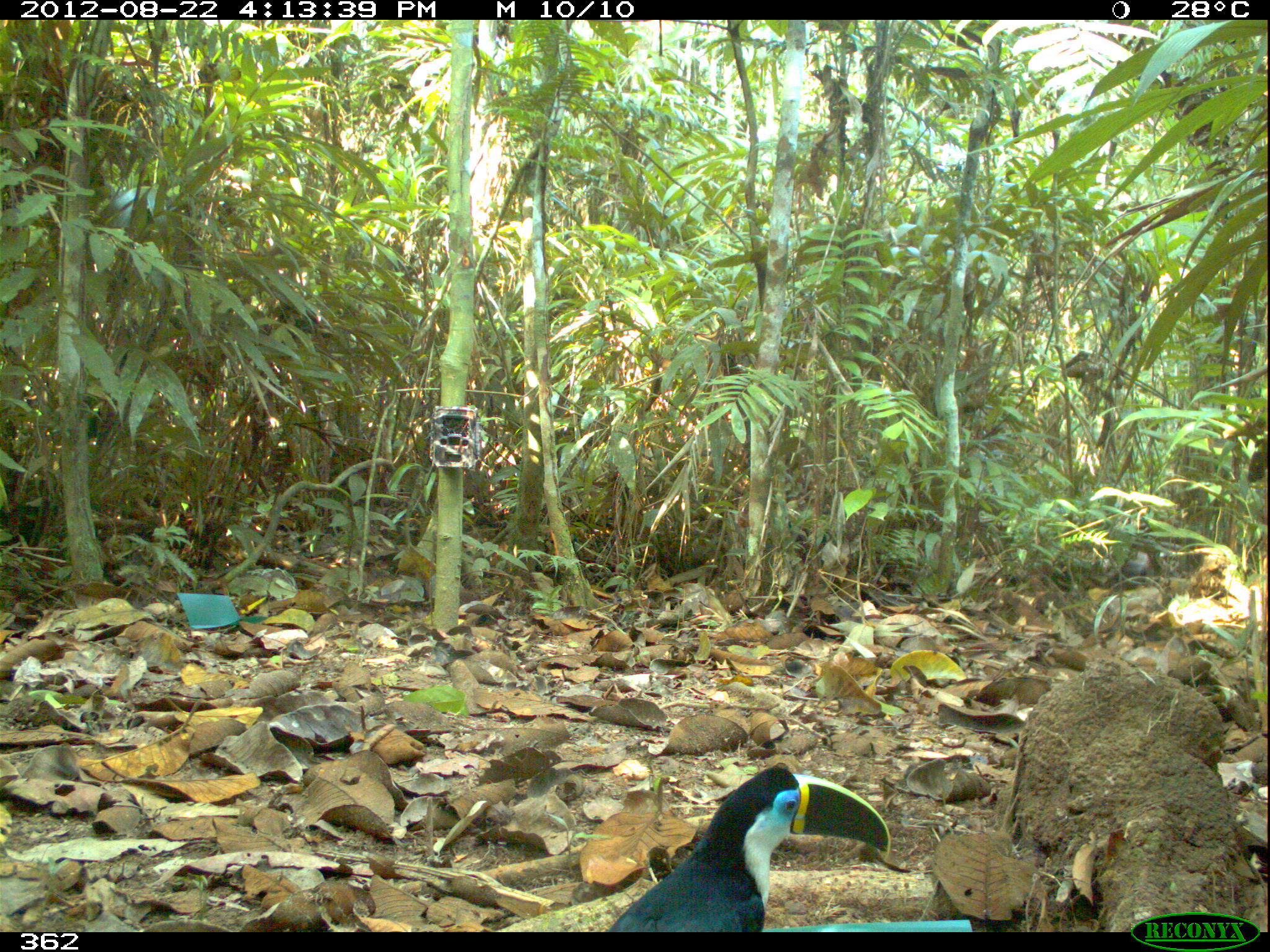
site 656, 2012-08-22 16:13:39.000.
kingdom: Animalia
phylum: Chordata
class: Aves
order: Piciformes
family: Ramphastidae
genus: Ramphastos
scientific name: Ramphastos tucanus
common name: white-throated toucan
Ramphastos tucanus (white-throated toucan).